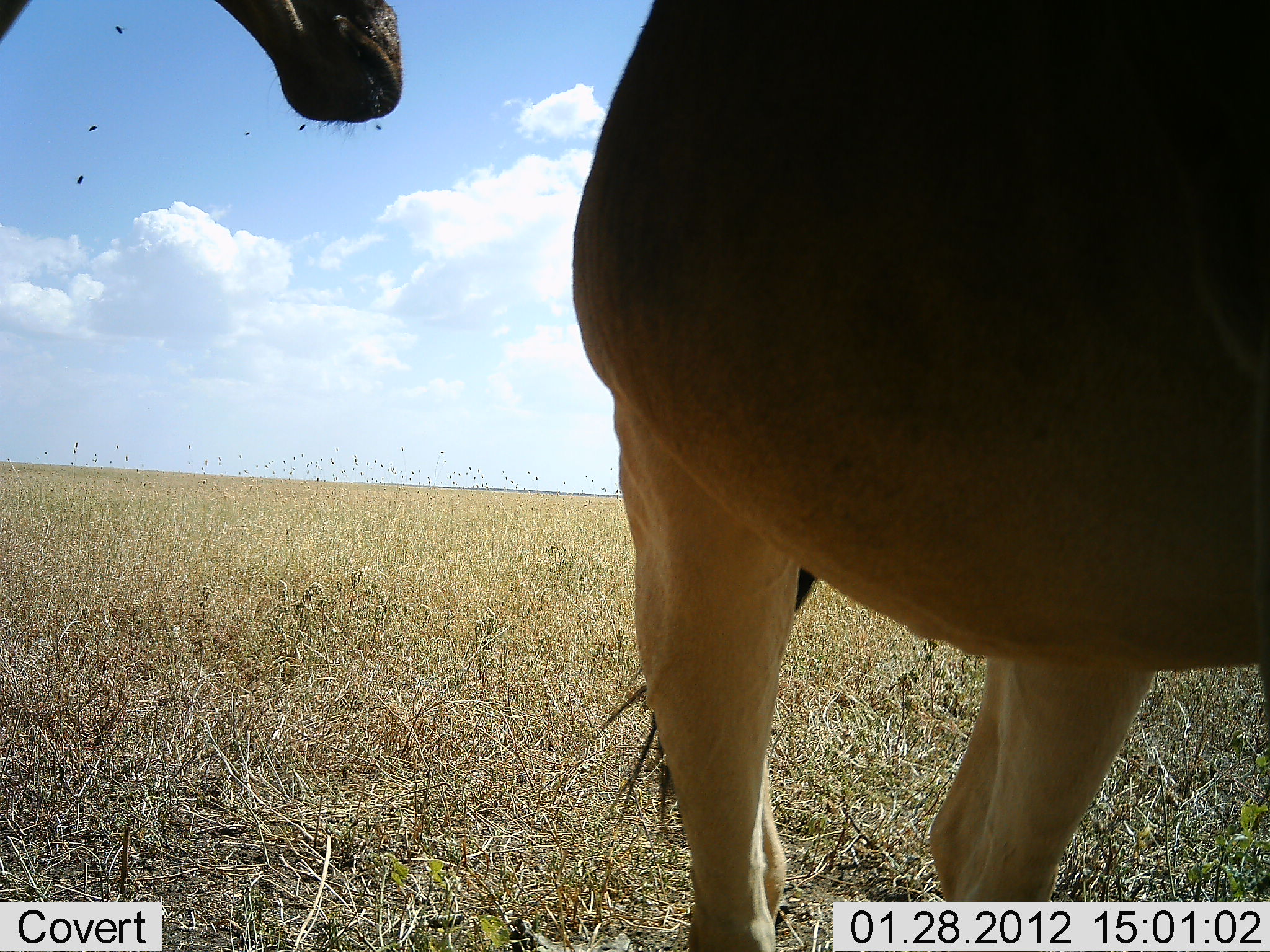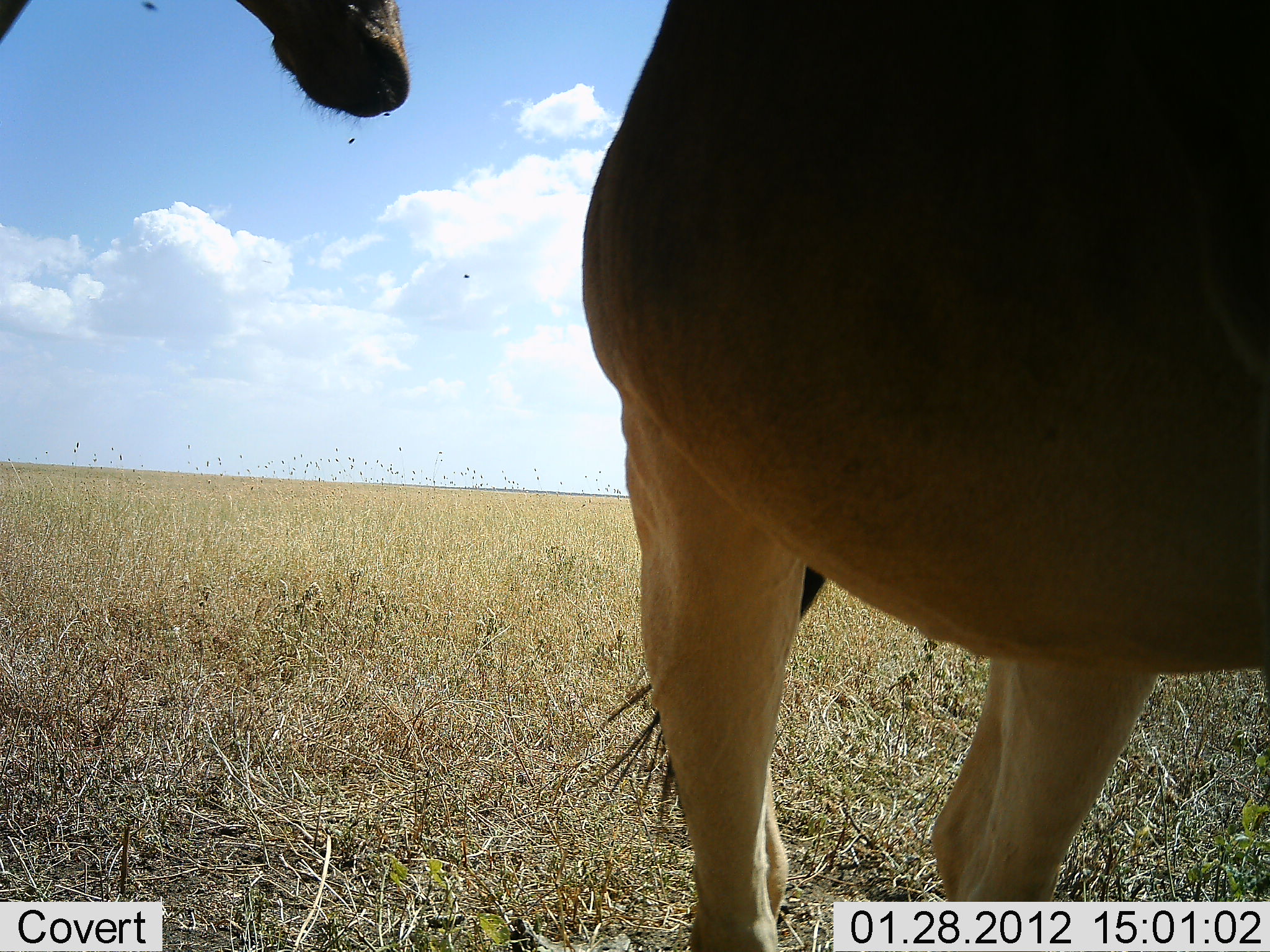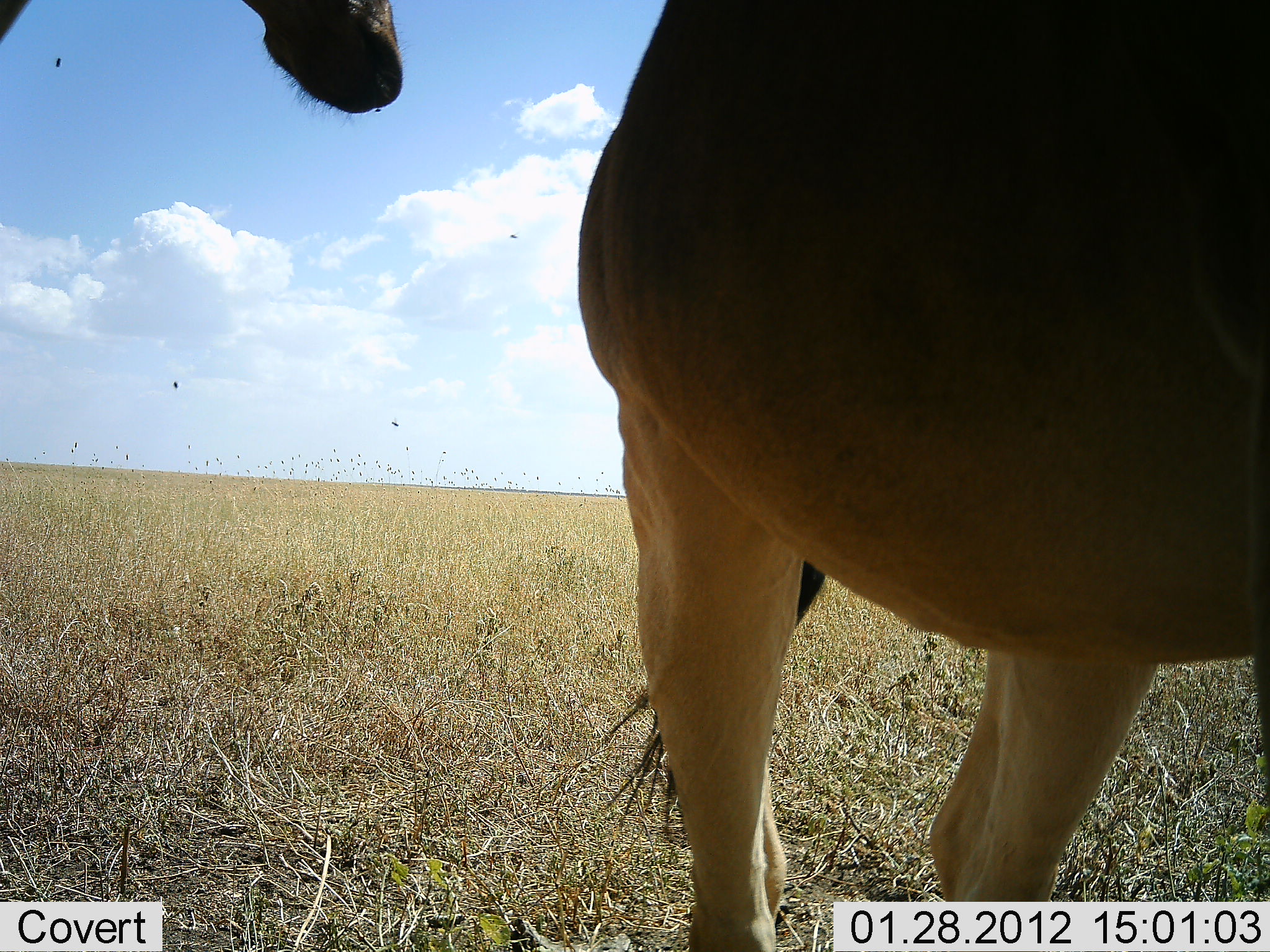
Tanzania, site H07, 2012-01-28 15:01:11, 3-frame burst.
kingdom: Animalia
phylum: Chordata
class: Mammalia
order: Artiodactyla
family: Bovidae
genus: Alcelaphus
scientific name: Alcelaphus buselaphus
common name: hartebeest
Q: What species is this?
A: Hartebeest (Alcelaphus buselaphus).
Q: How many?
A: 2.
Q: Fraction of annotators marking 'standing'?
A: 100%.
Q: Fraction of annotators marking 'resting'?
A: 0%.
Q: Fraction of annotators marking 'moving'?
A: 0%.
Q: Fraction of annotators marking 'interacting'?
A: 0%.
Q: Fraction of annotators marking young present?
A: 0%.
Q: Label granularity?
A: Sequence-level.